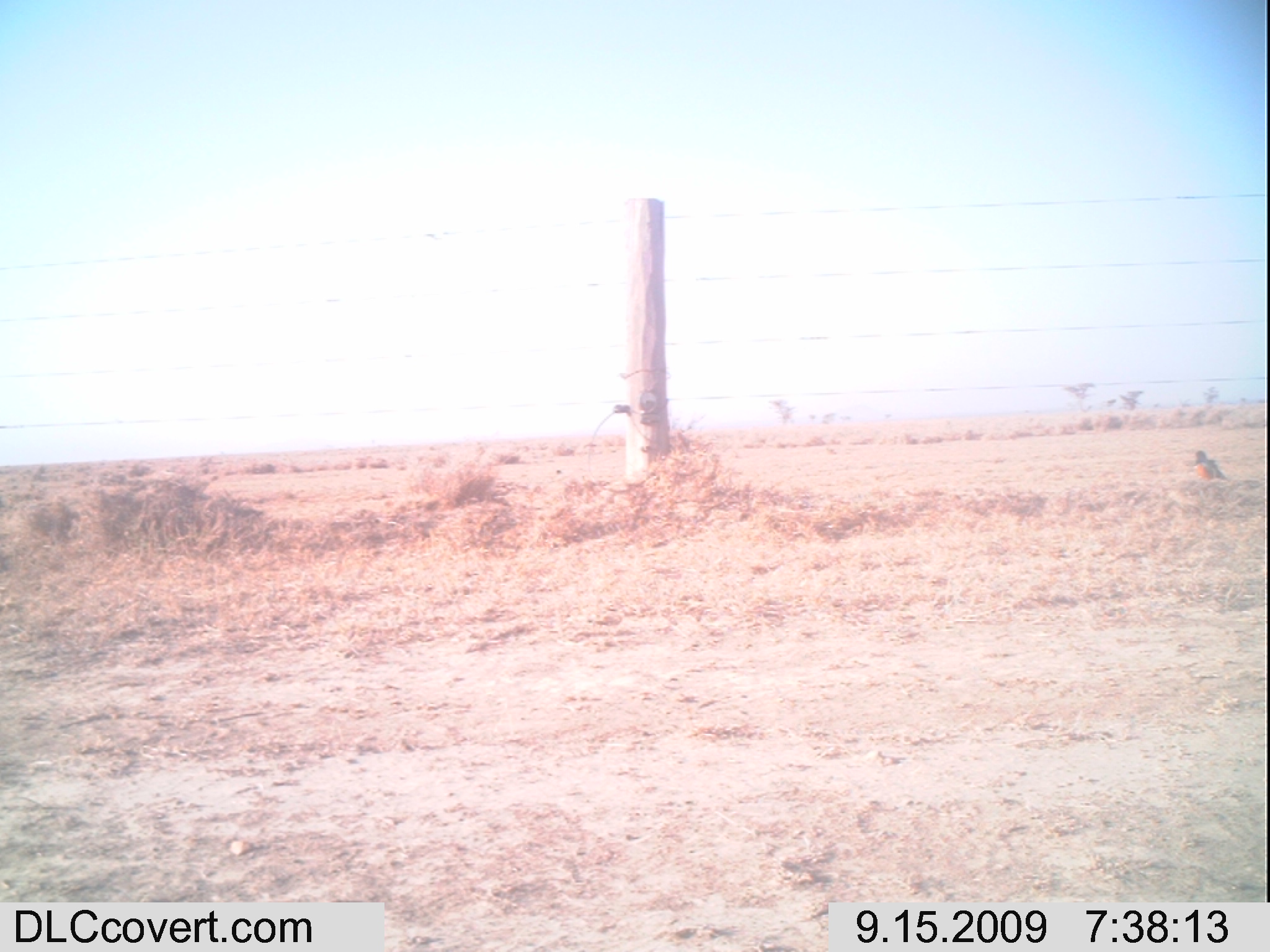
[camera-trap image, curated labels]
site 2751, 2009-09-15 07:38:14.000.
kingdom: Animalia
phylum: Chordata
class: Aves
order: Passeriformes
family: Sturnidae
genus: Lamprotornis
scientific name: Lamprotornis superbus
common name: superb starling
Lamprotornis superbus (superb starling), count 1.